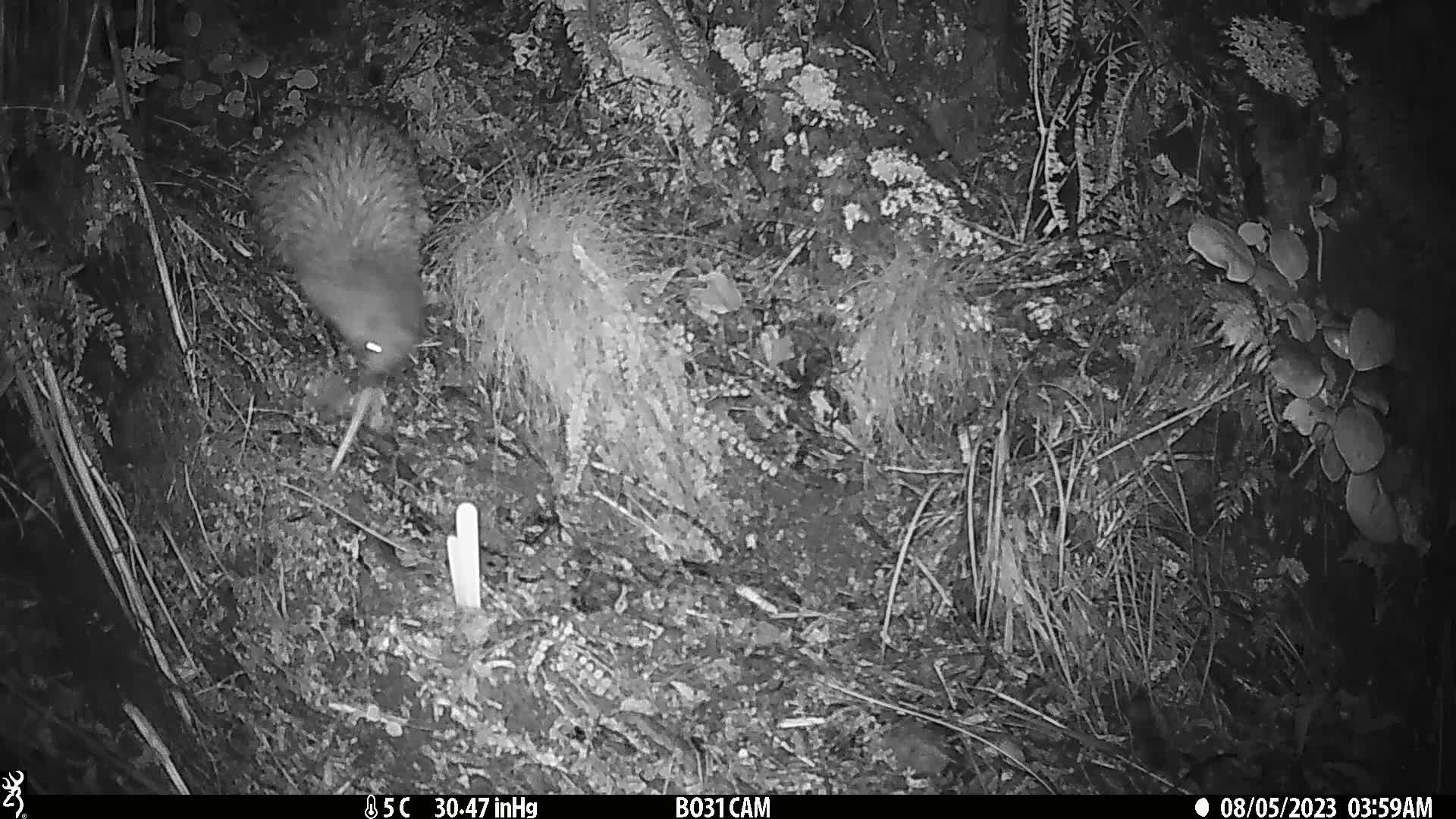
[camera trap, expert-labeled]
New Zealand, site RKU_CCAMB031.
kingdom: Animalia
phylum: Chordata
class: Aves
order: Apterygiformes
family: Apterygidae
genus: Apteryx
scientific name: Apteryx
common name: kiwi